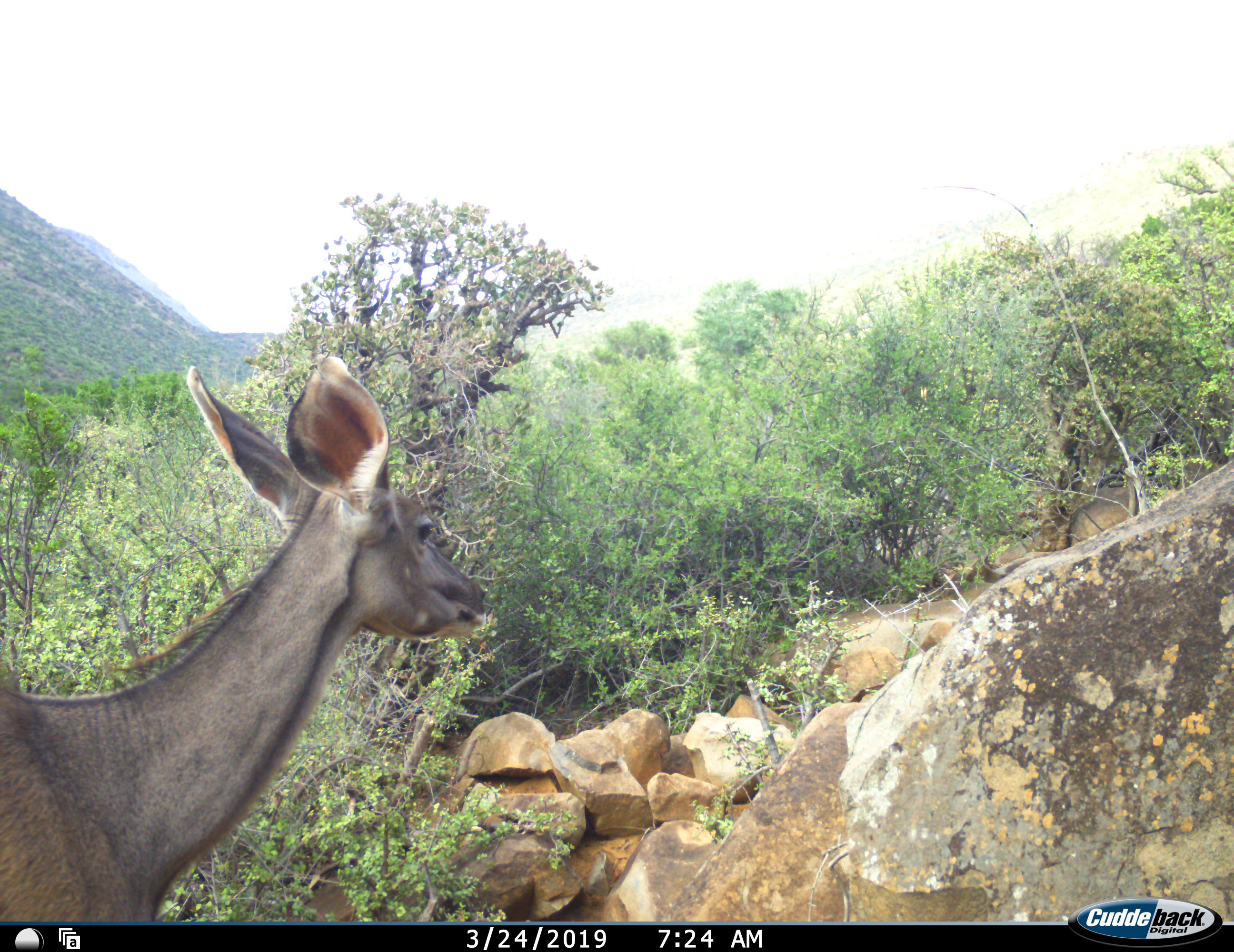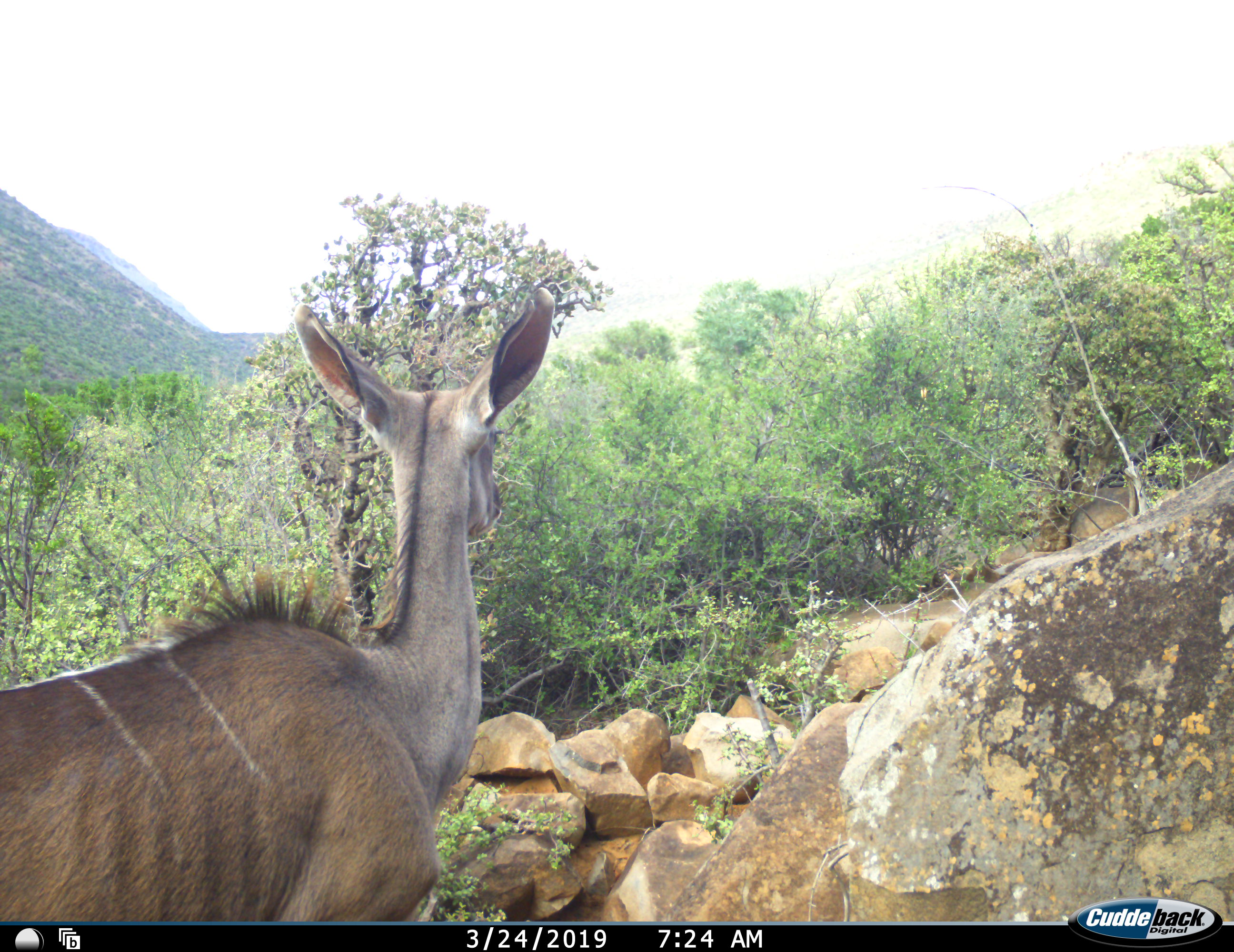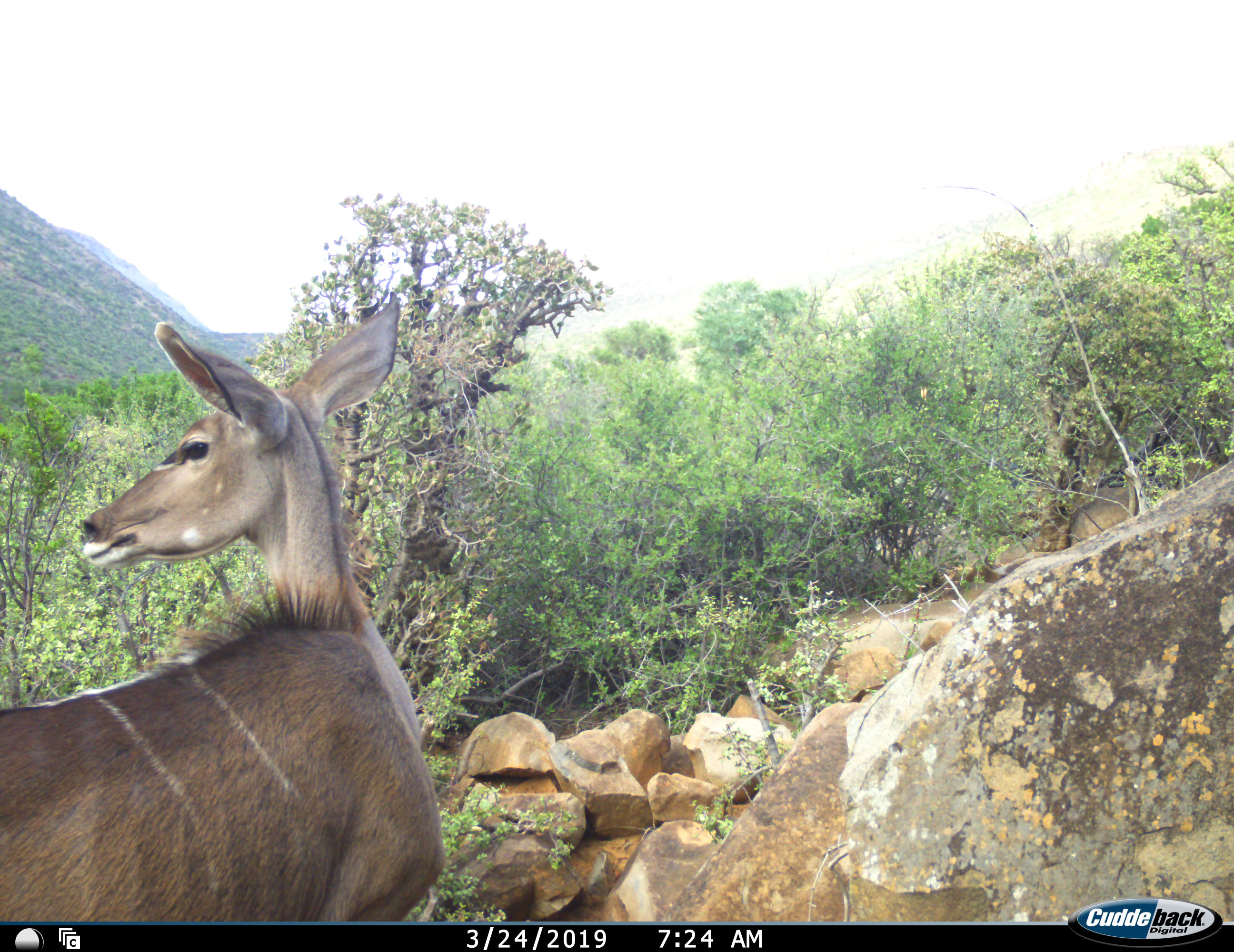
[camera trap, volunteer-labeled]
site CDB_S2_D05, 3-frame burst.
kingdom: Animalia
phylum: Chordata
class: Mammalia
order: Artiodactyla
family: Bovidae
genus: Tragelaphus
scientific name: Tragelaphus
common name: kudu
Kudu (Tragelaphus), count 1. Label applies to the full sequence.